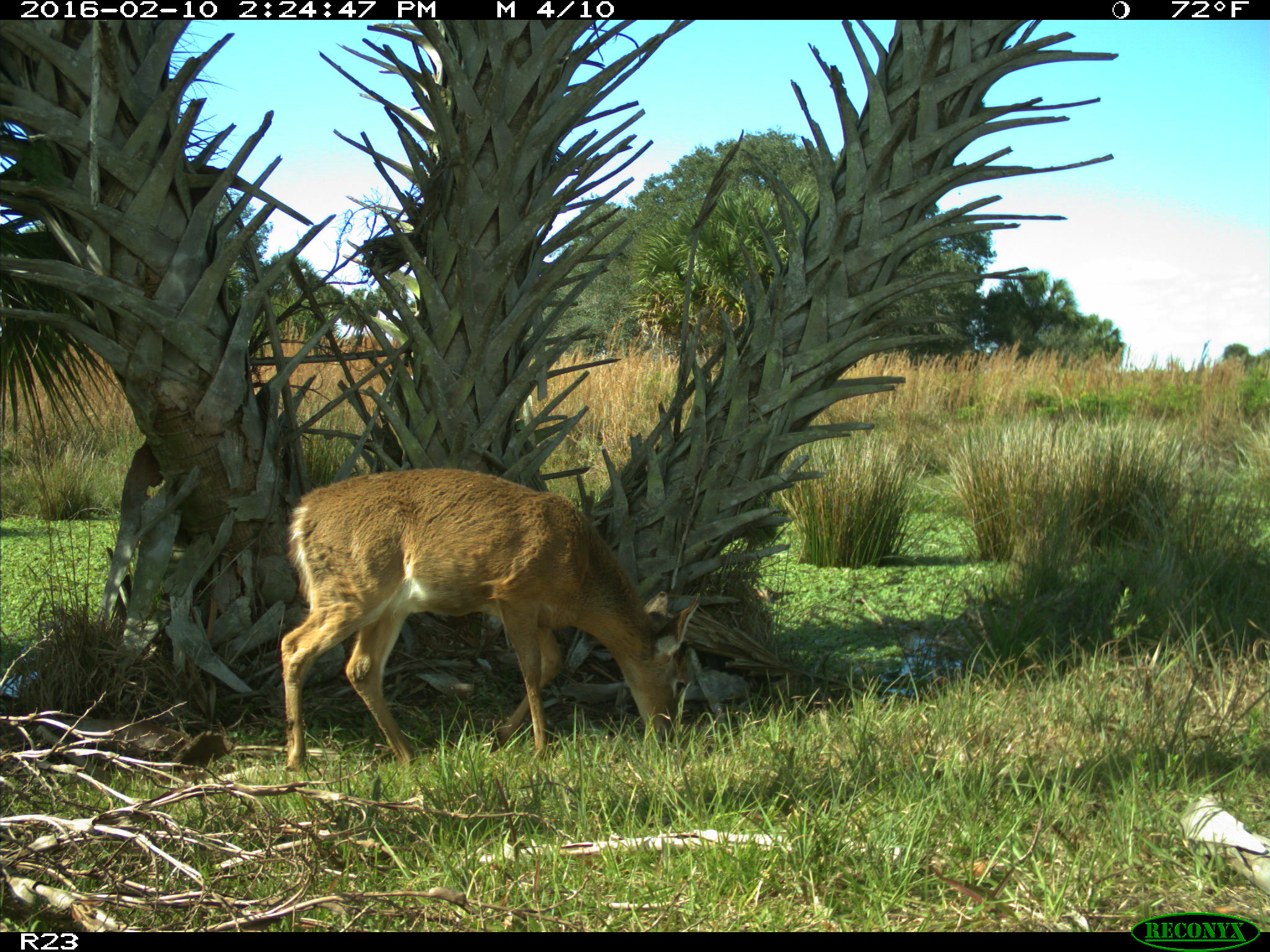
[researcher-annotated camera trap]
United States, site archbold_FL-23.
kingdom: Animalia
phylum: Chordata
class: Mammalia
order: Artiodactyla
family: Cervidae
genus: Odocoileus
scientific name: Odocoileus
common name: deer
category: unidentified deer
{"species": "unidentified deer (deer) (Odocoileus)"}